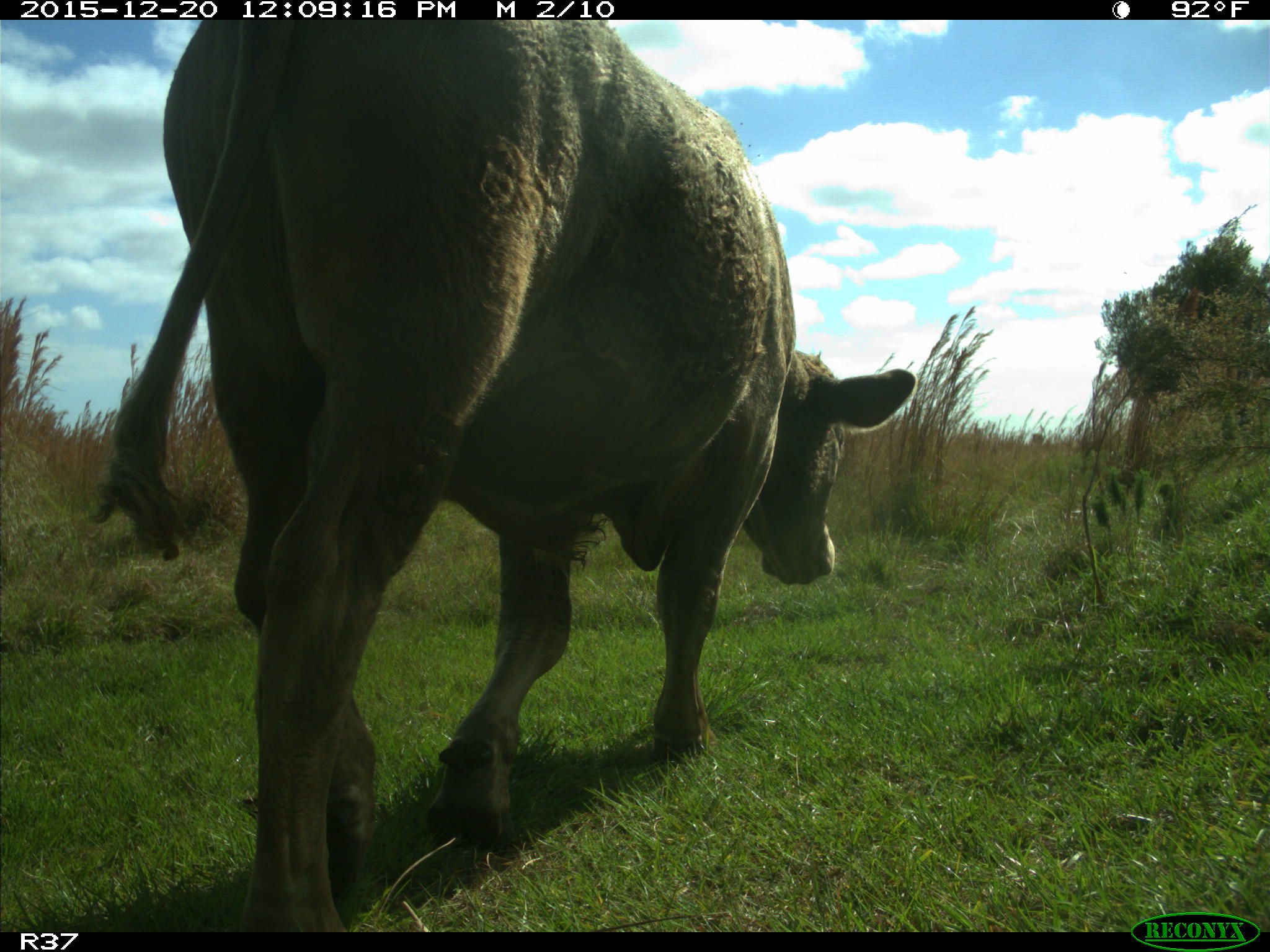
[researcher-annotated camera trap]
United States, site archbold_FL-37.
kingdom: Animalia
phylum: Chordata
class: Mammalia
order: Artiodactyla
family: Bovidae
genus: Bos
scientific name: Bos taurus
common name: domestic cow